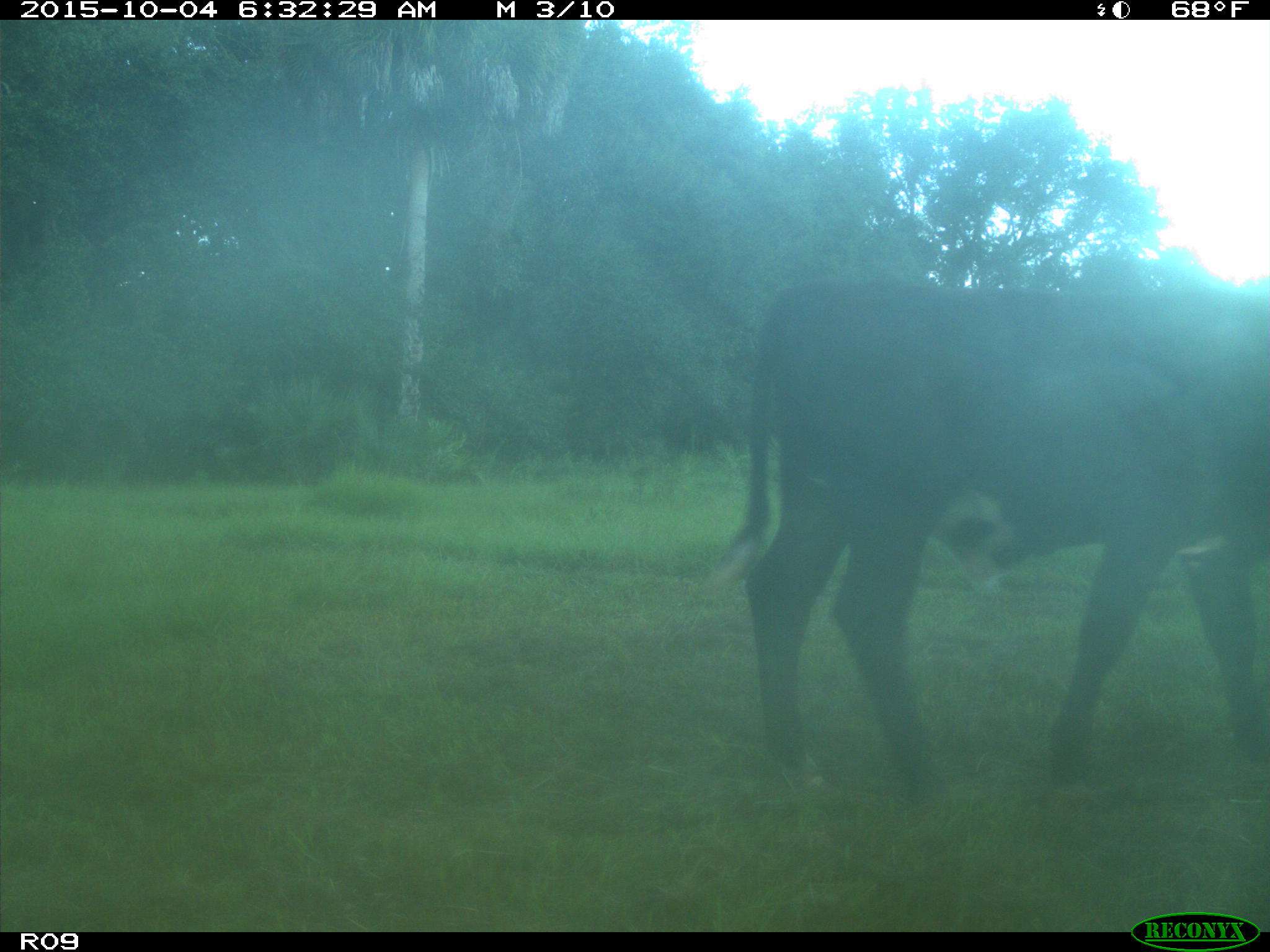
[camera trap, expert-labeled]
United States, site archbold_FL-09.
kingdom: Animalia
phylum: Chordata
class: Mammalia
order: Artiodactyla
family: Bovidae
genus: Bos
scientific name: Bos taurus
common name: domestic cow